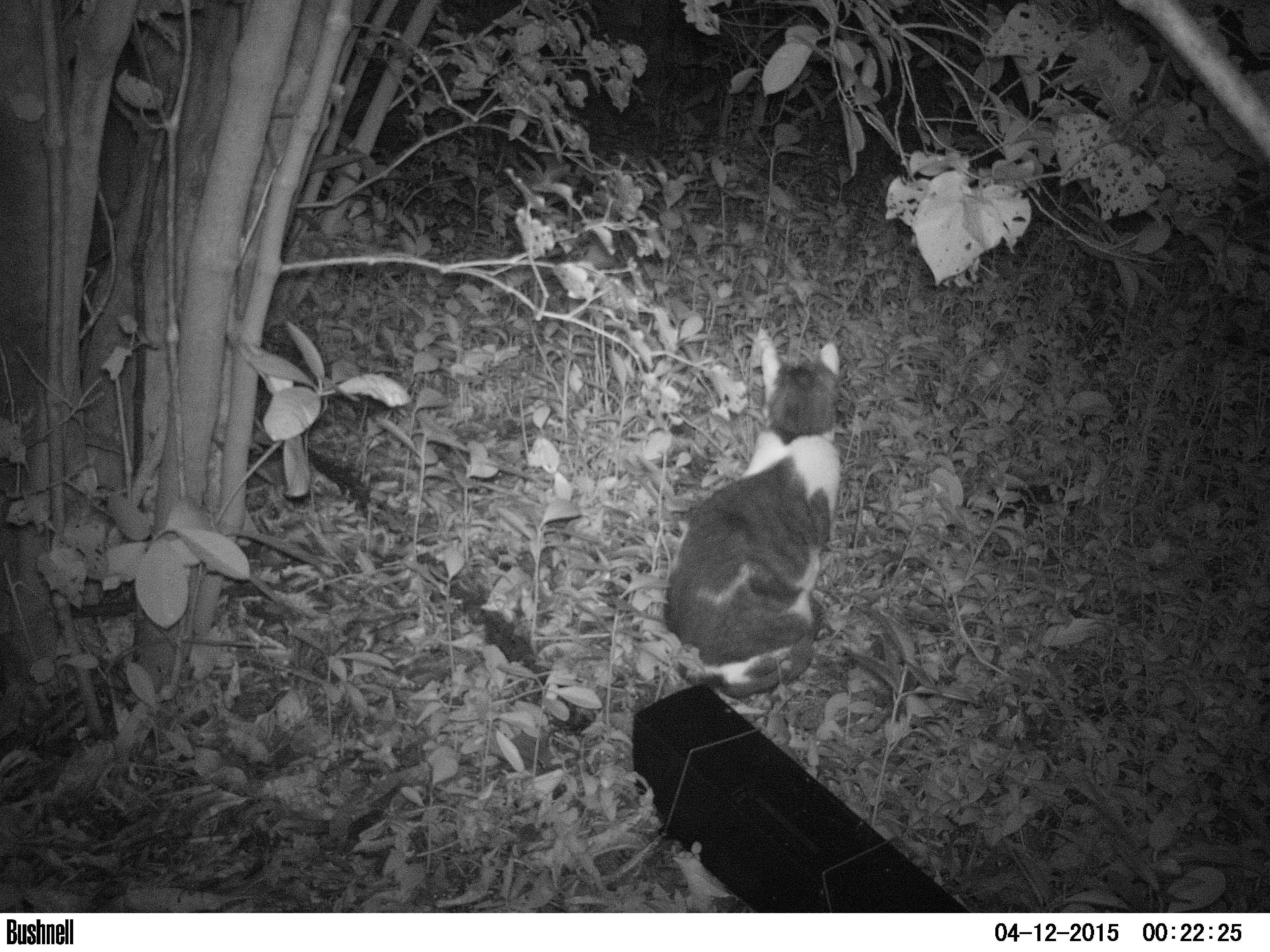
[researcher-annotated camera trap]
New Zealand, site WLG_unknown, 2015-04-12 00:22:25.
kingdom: Animalia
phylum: Chordata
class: Mammalia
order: Carnivora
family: Felidae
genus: Felis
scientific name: Felis catus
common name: domestic cat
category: cat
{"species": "cat (domestic cat) (Felis catus)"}